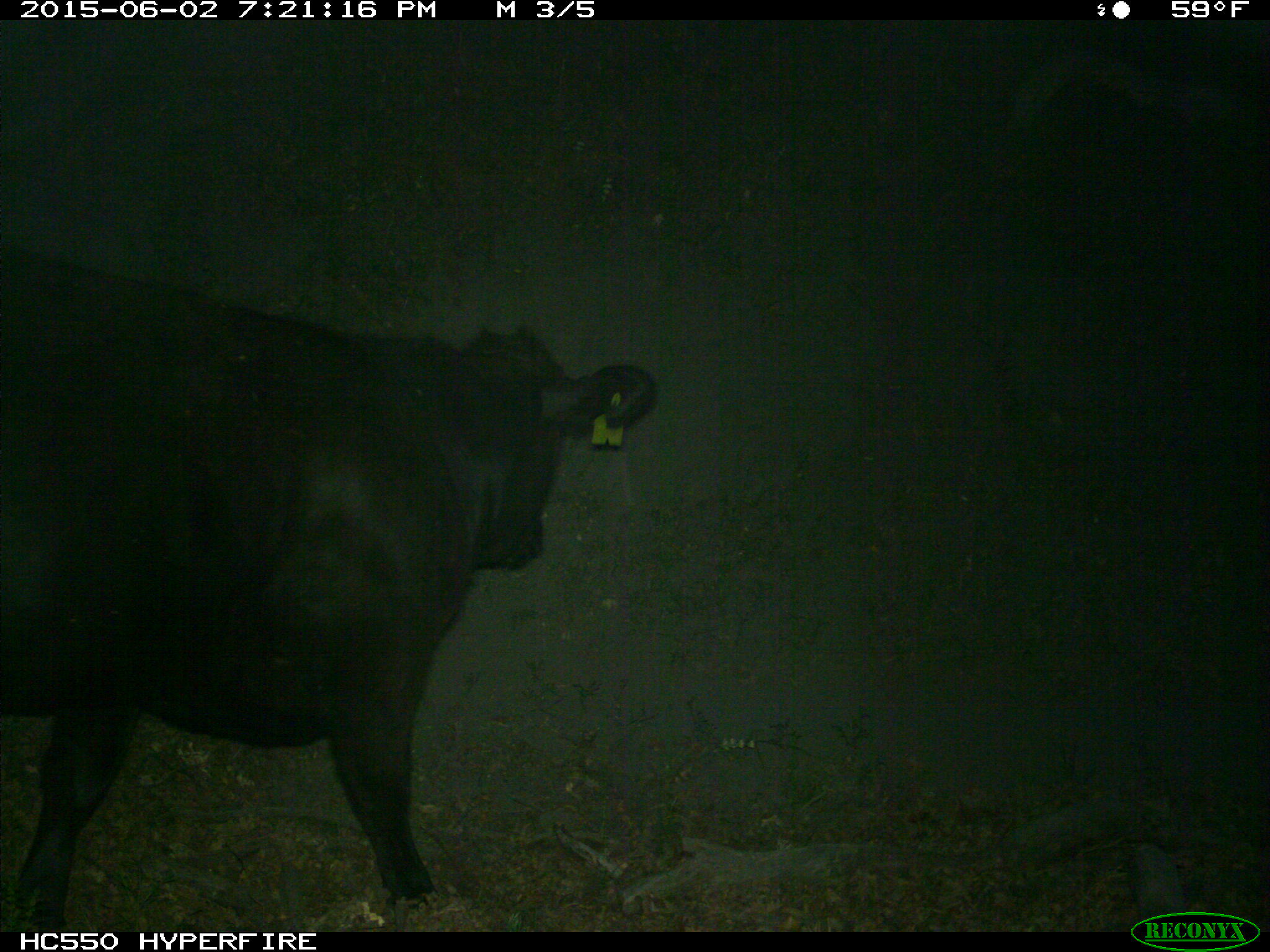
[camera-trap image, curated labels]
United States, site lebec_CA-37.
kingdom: Animalia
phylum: Chordata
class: Mammalia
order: Artiodactyla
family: Bovidae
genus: Bos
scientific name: Bos taurus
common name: domestic cow